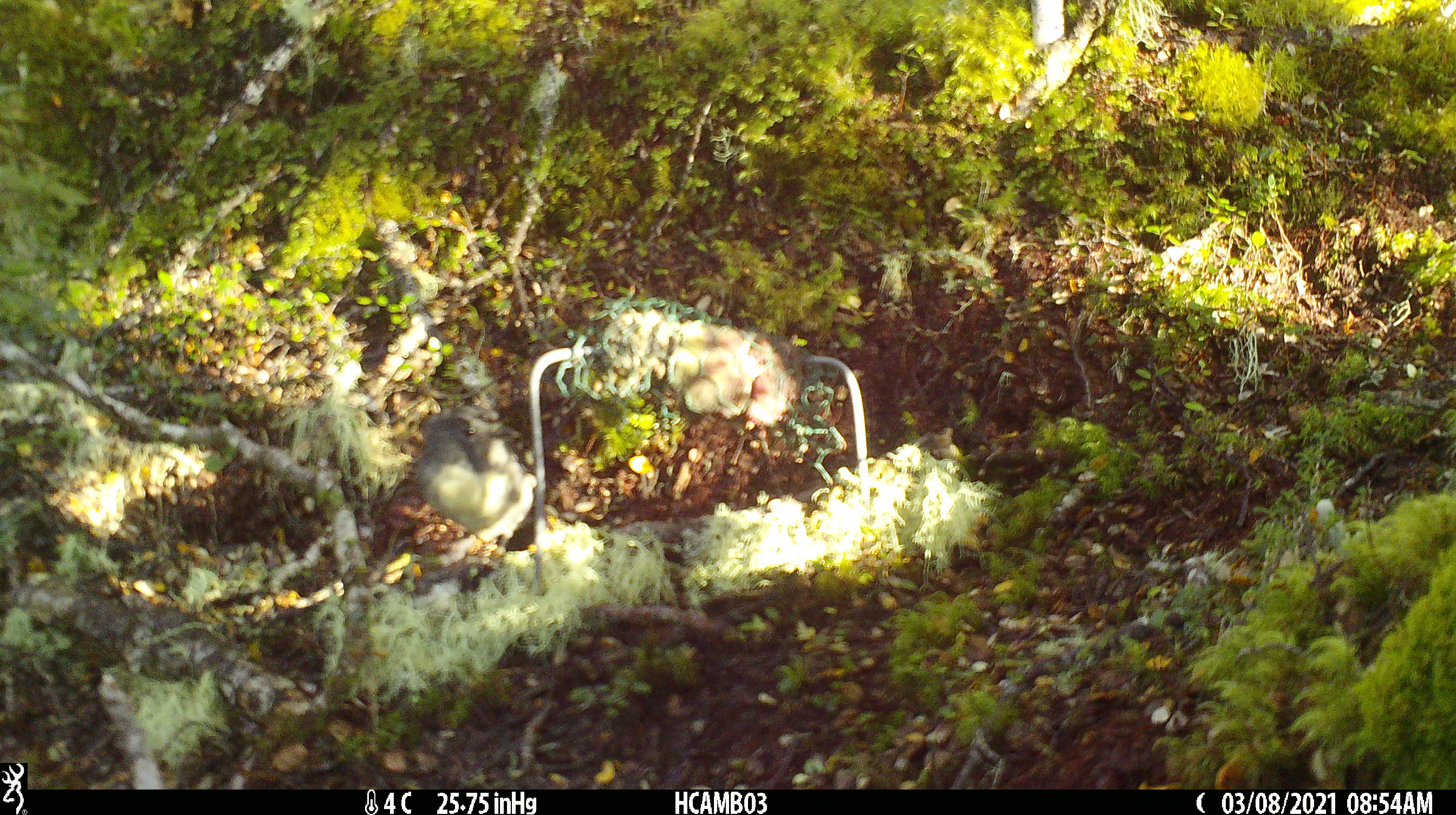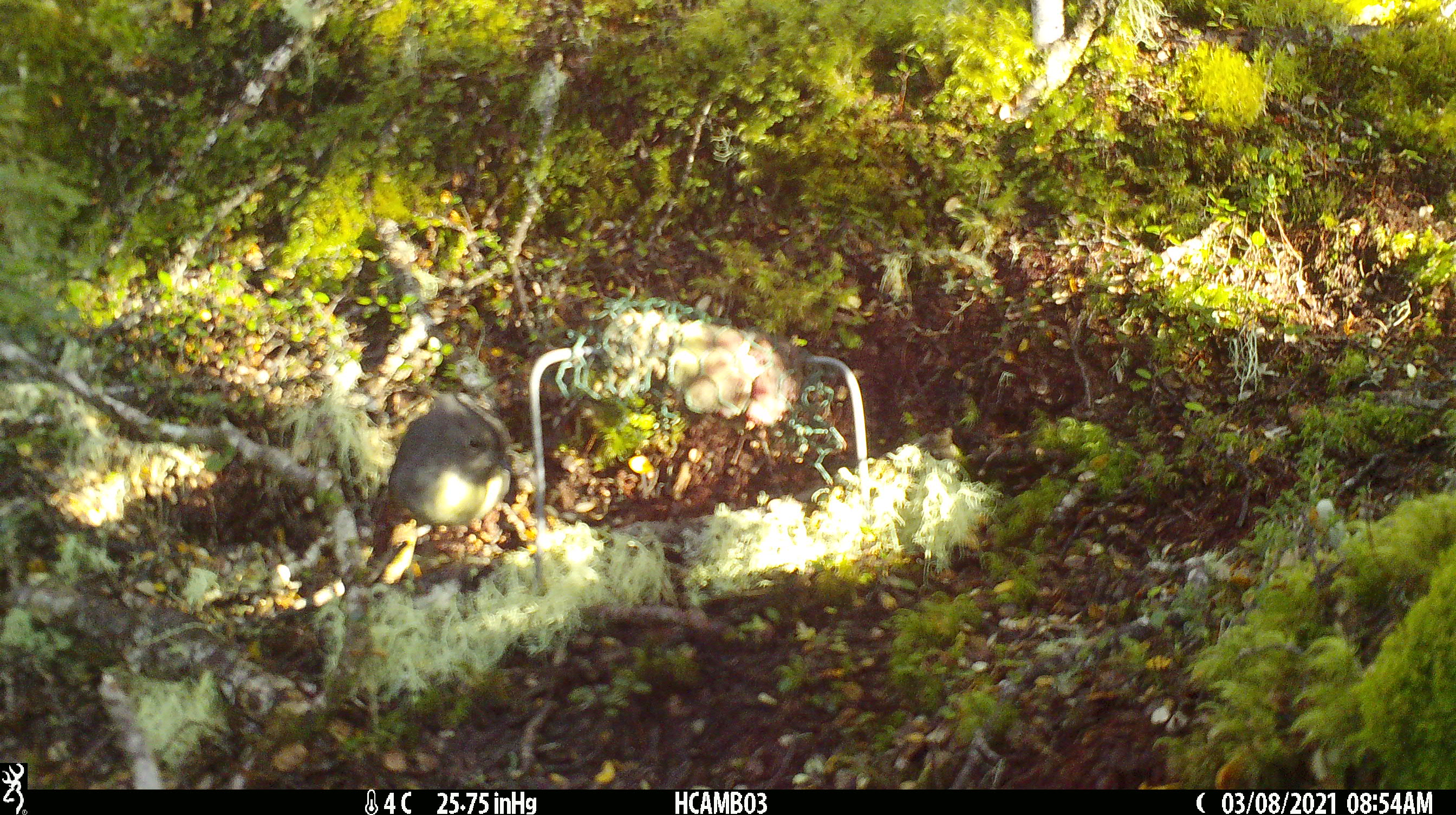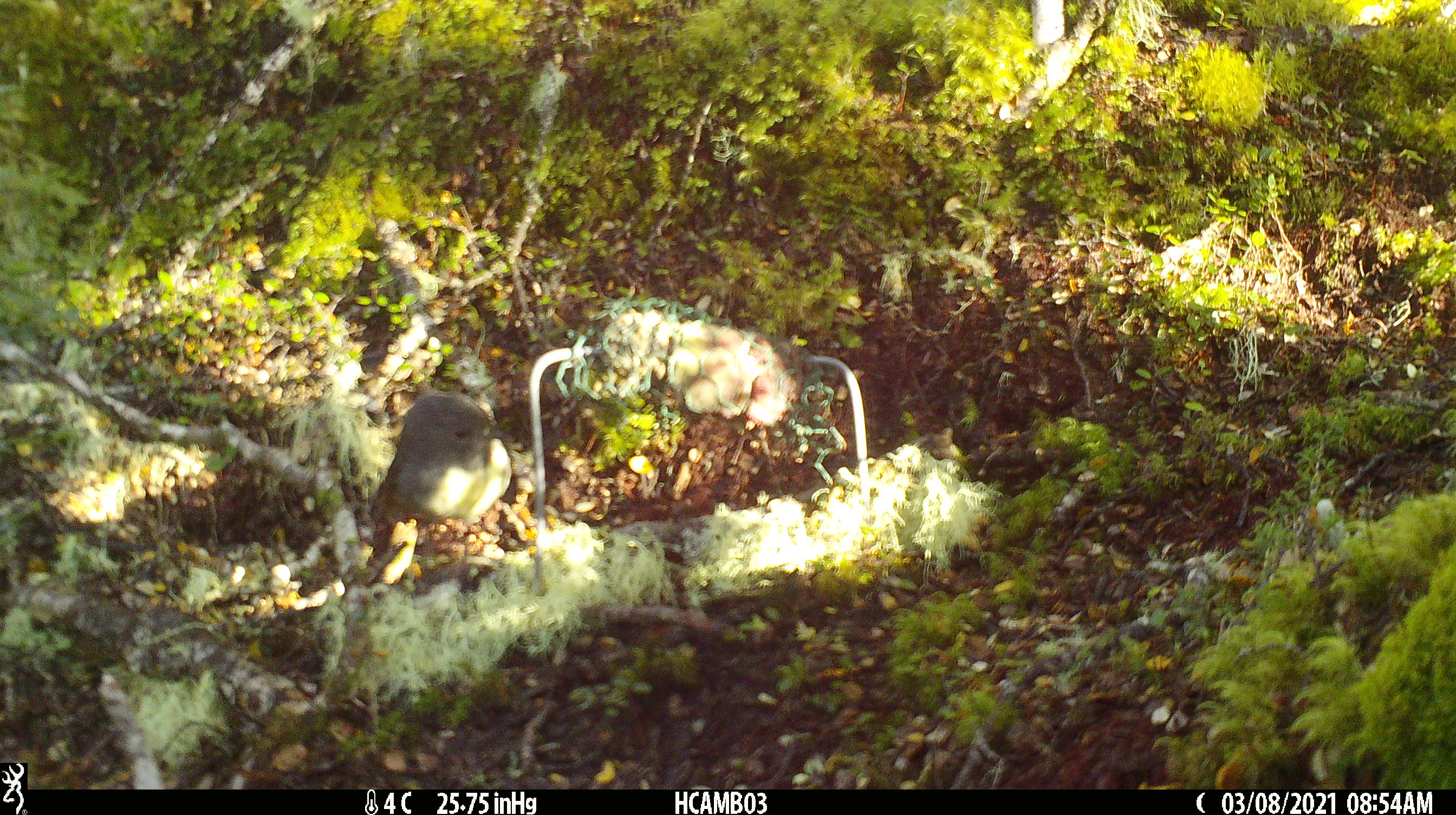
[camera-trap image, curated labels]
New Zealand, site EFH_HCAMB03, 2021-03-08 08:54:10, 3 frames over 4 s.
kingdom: Animalia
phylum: Chordata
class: Aves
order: Passeriformes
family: Petroicidae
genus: Petroica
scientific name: Petroica australis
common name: new zealand robin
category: robin